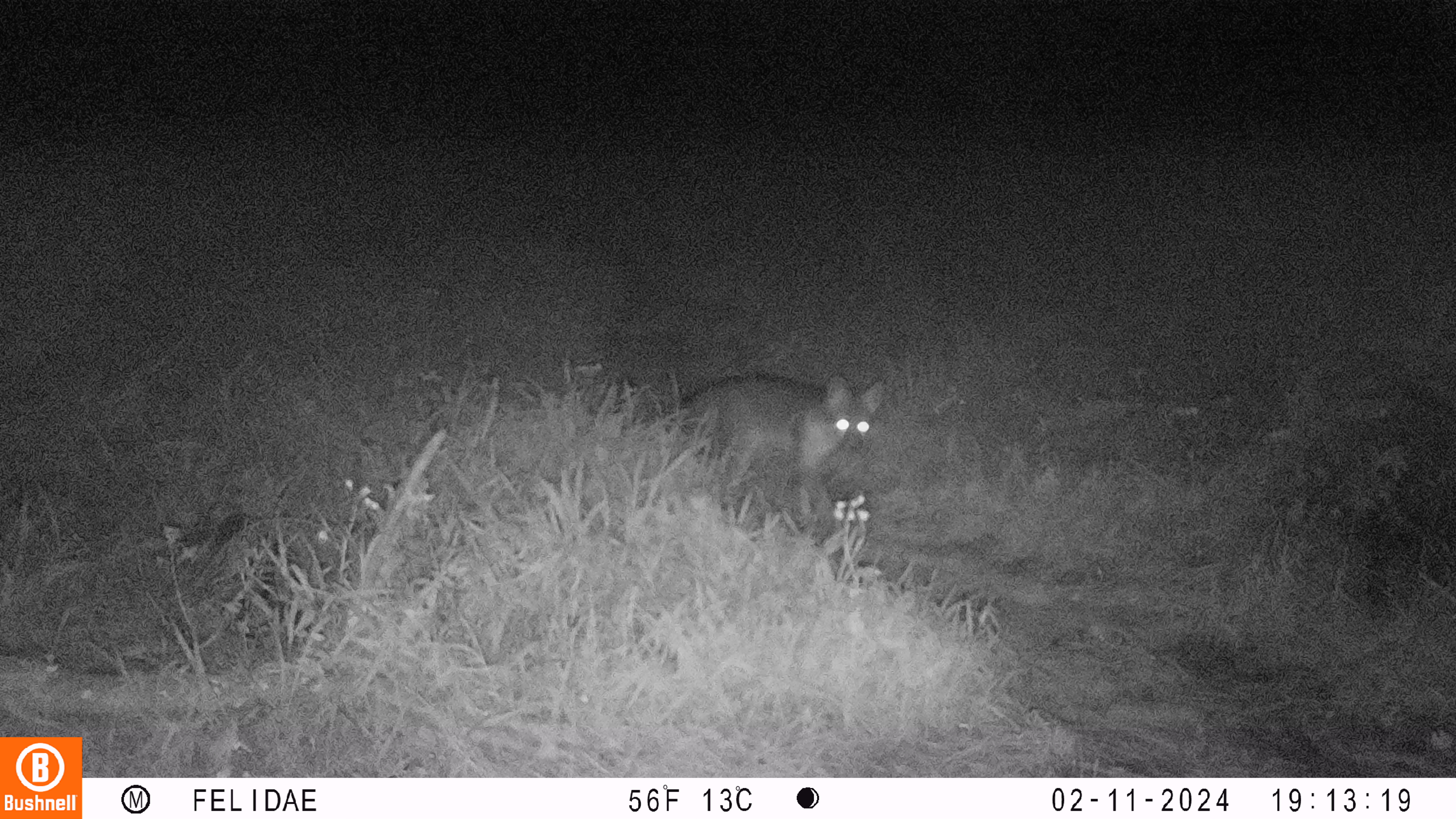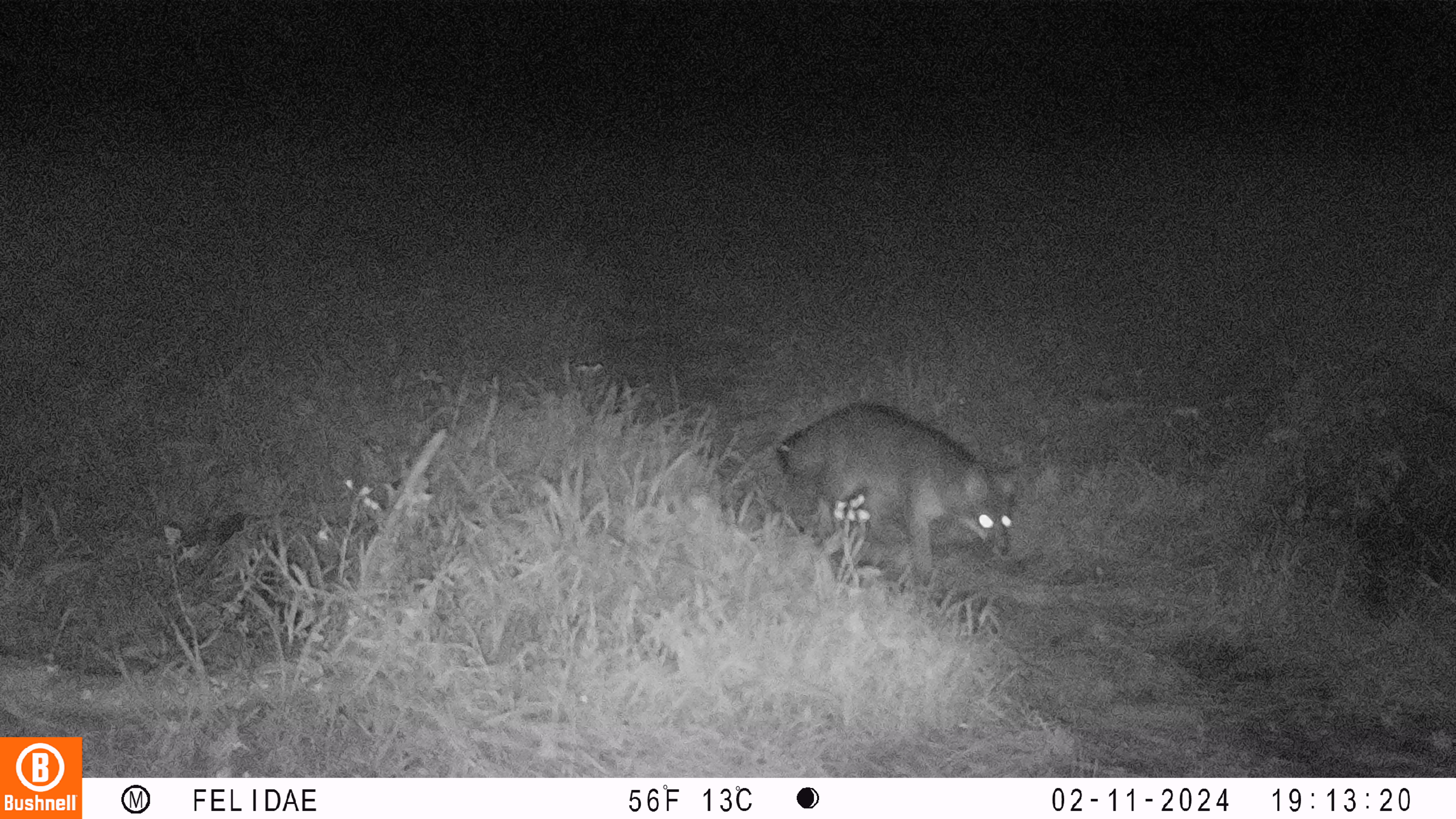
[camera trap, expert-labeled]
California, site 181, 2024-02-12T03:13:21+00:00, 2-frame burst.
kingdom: Animalia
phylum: Chordata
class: Mammalia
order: Carnivora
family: Canidae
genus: Urocyon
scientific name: Urocyon cinereoargenteus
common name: gray fox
Gray fox (Urocyon cinereoargenteus).